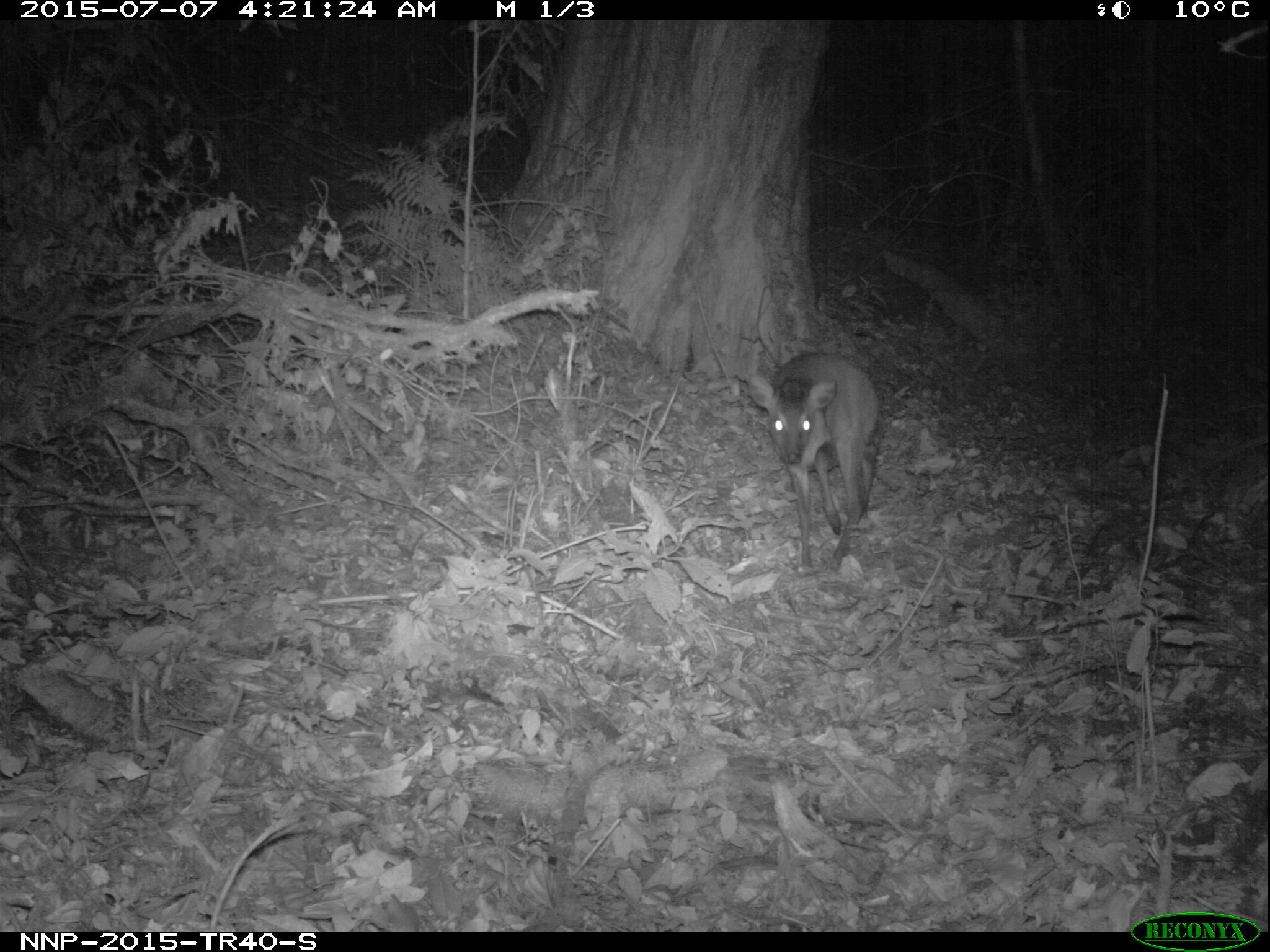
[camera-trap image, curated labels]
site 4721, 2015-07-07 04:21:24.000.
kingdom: Animalia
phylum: Chordata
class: Mammalia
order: Artiodactyla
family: Bovidae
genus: Cephalophus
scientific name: Cephalophus nigrifrons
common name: black-fronted duiker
Cephalophus nigrifrons (black-fronted duiker), count 1.